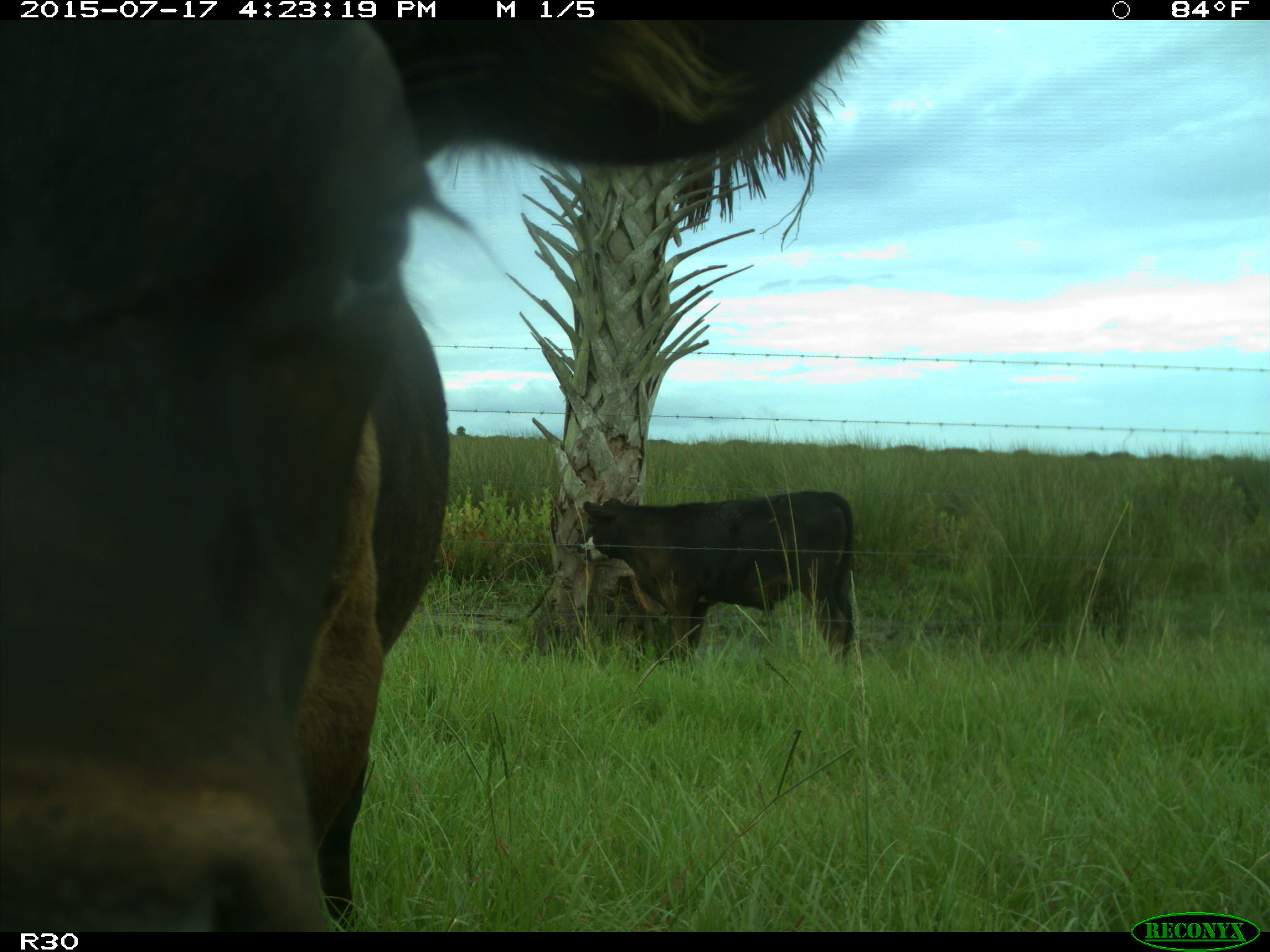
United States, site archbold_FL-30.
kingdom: Animalia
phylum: Chordata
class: Mammalia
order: Artiodactyla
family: Bovidae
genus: Bos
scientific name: Bos taurus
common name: domestic cow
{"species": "Bos taurus (domestic cow)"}